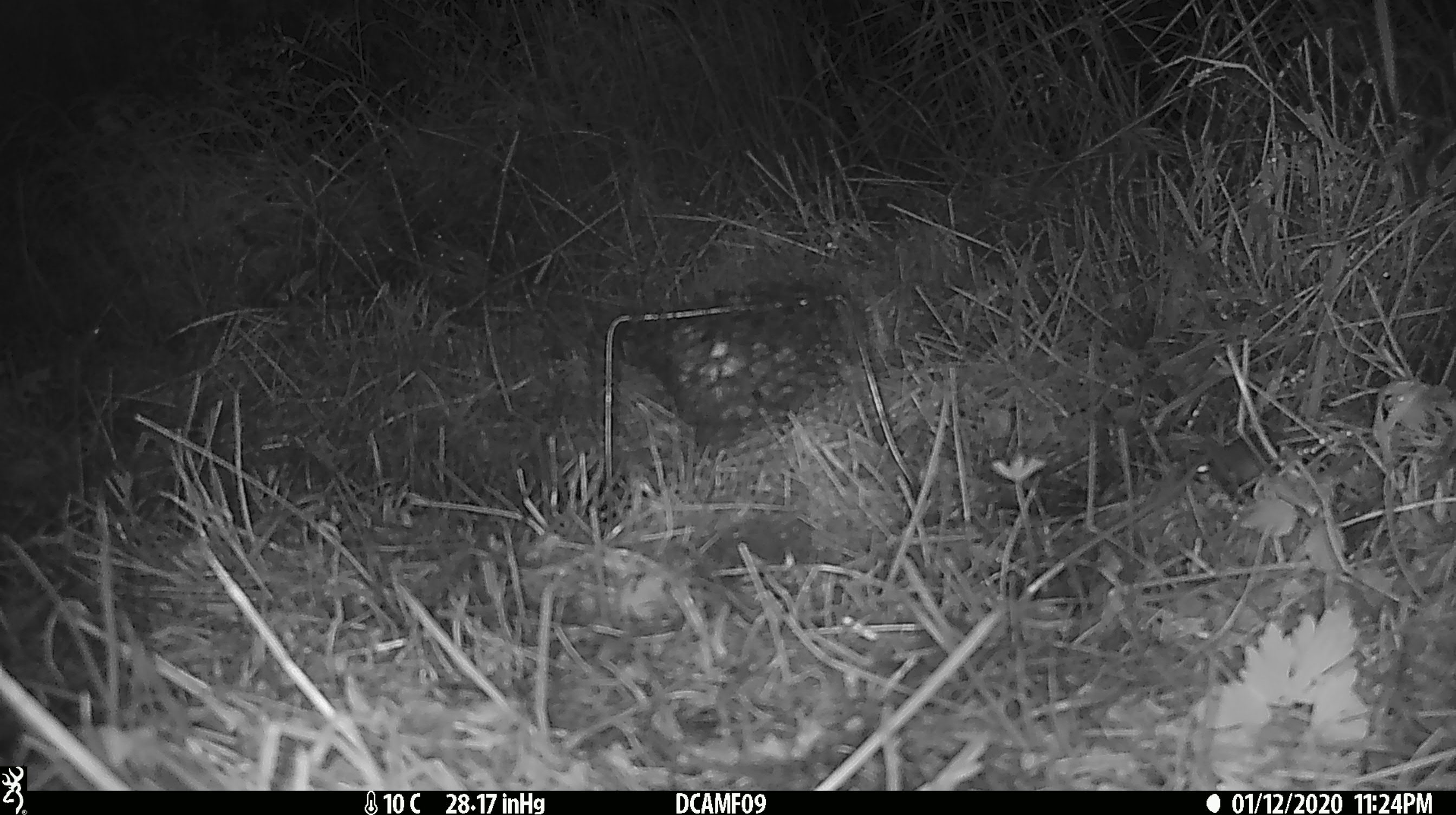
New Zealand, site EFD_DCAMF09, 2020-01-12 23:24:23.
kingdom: Animalia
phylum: Chordata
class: Mammalia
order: Rodentia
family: Muridae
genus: Mus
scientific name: Mus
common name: mouse